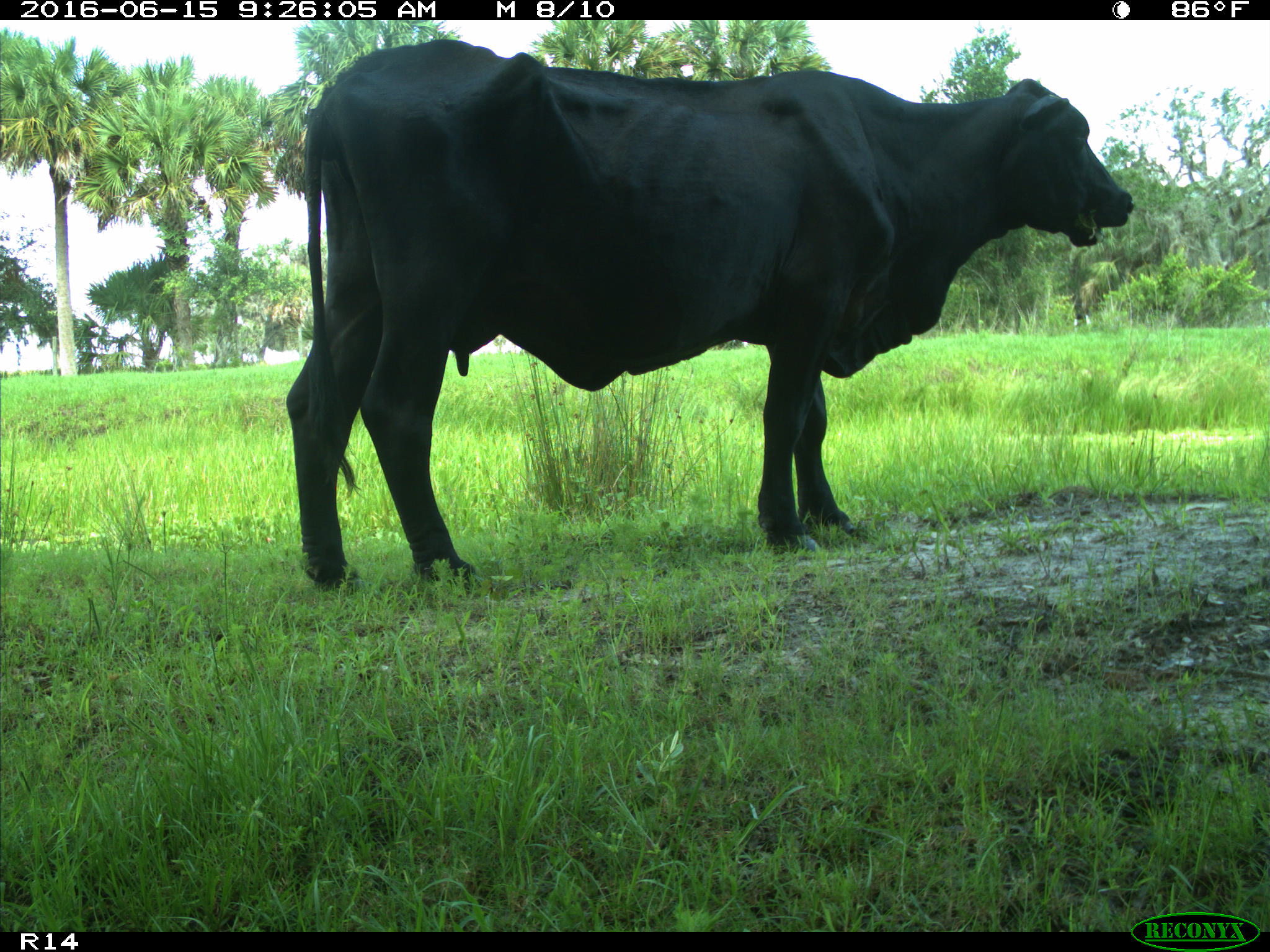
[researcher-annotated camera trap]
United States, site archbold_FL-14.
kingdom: Animalia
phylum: Chordata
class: Mammalia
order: Artiodactyla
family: Bovidae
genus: Bos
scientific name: Bos taurus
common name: domestic cow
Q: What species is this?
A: Bos taurus (domestic cow).